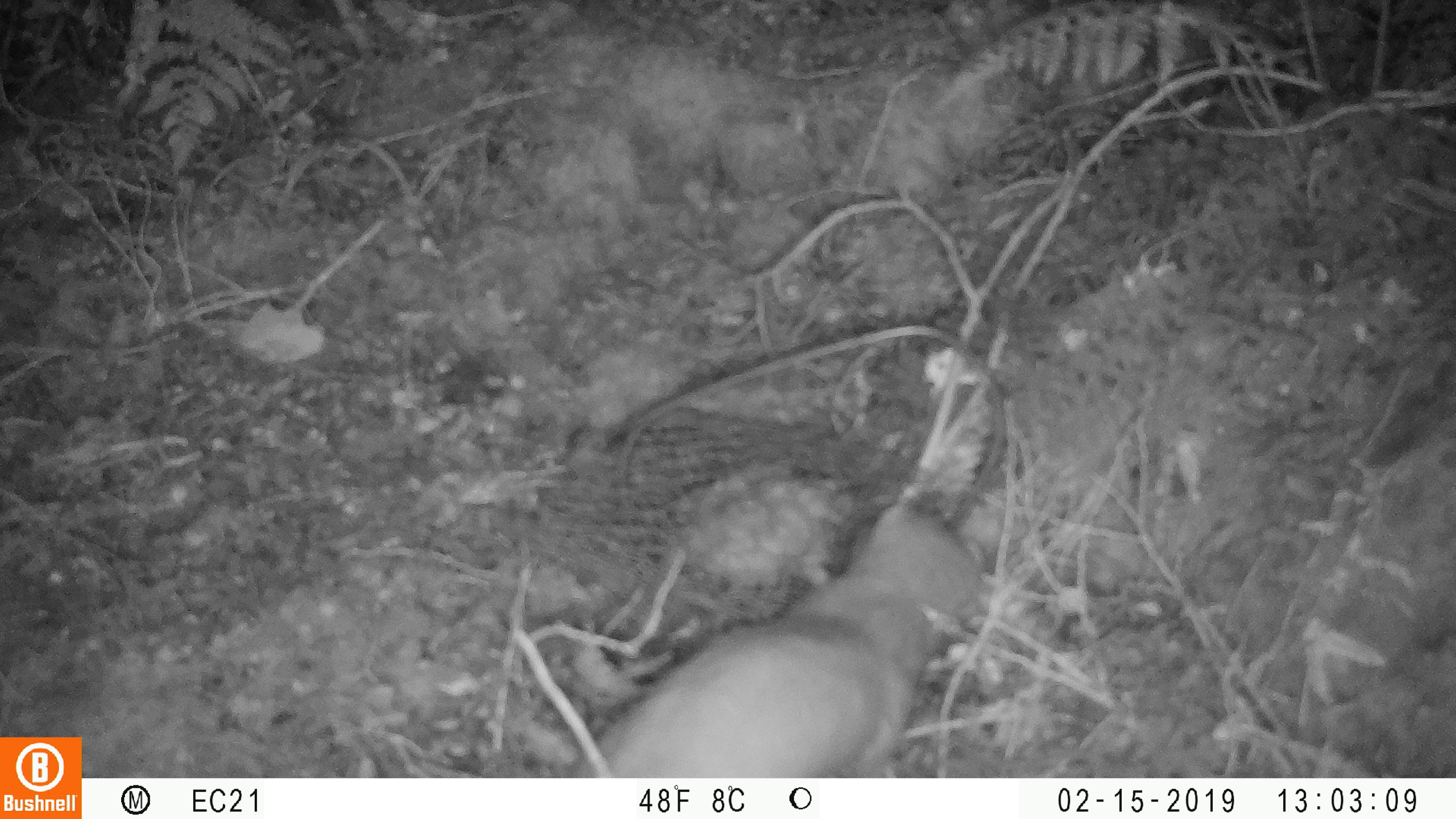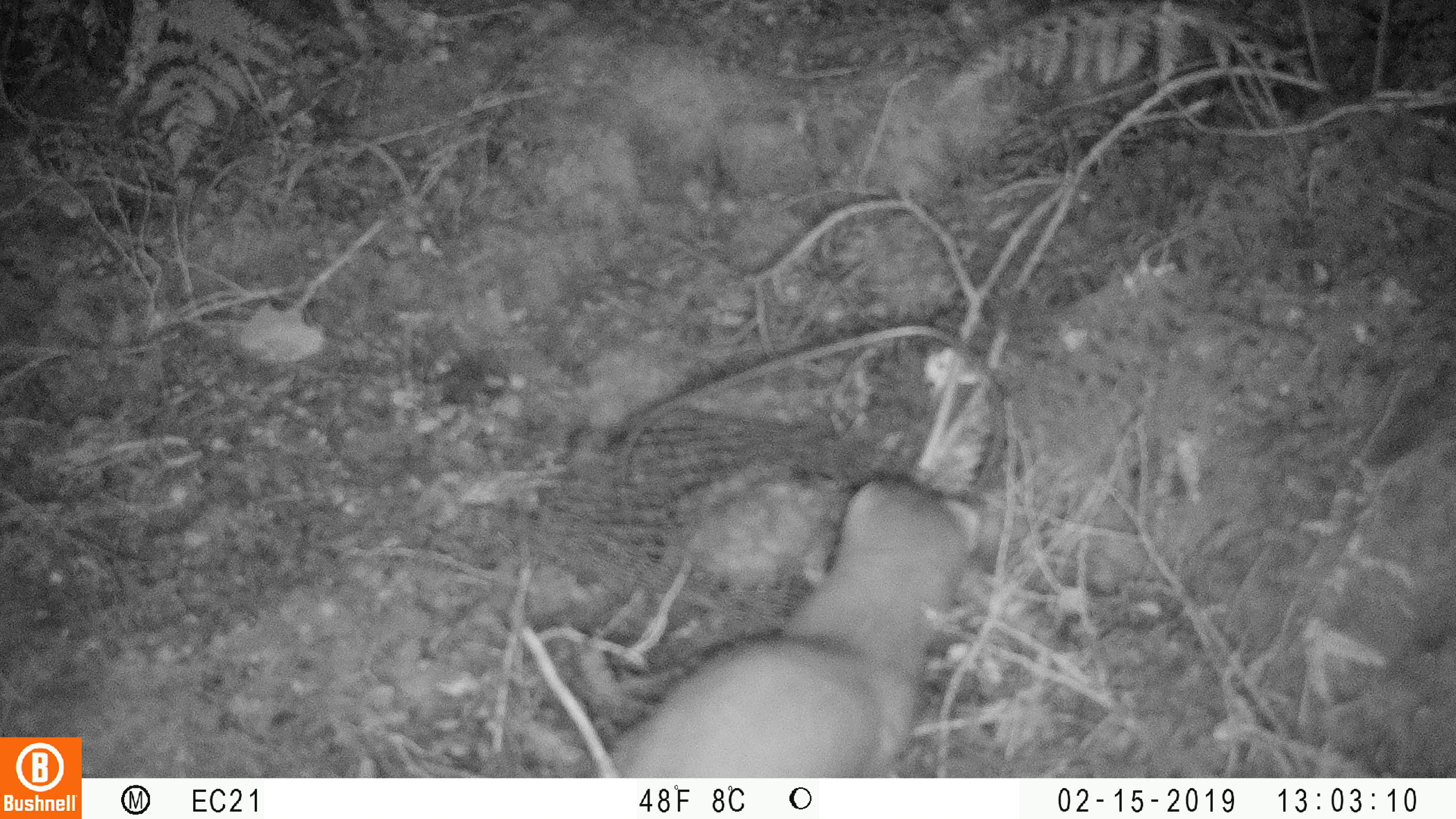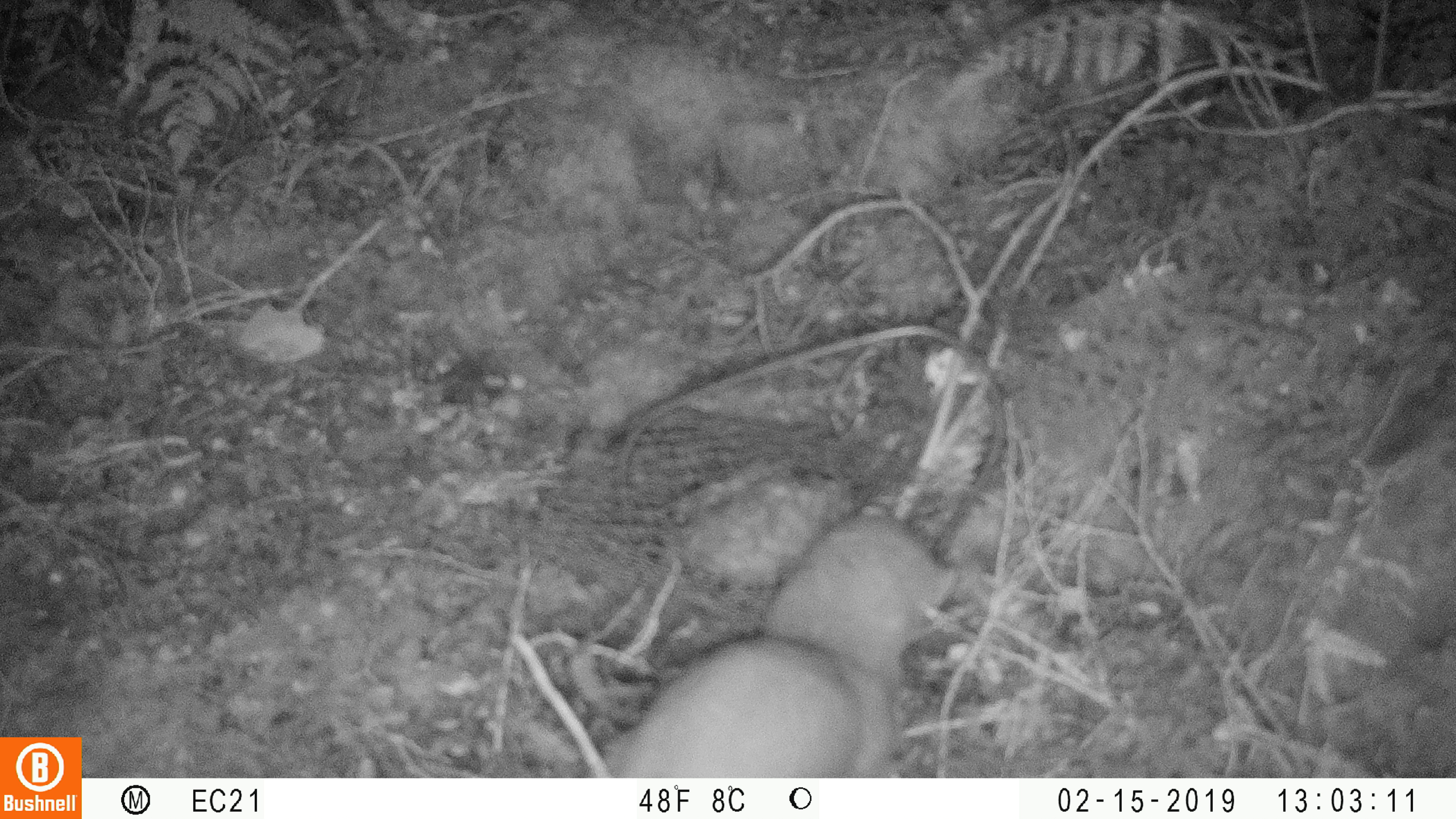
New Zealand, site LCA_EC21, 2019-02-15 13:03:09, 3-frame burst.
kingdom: Animalia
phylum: Chordata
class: Mammalia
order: Carnivora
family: Mustelidae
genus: Mustela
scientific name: Mustela erminea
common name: stoat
Stoat (Mustela erminea).